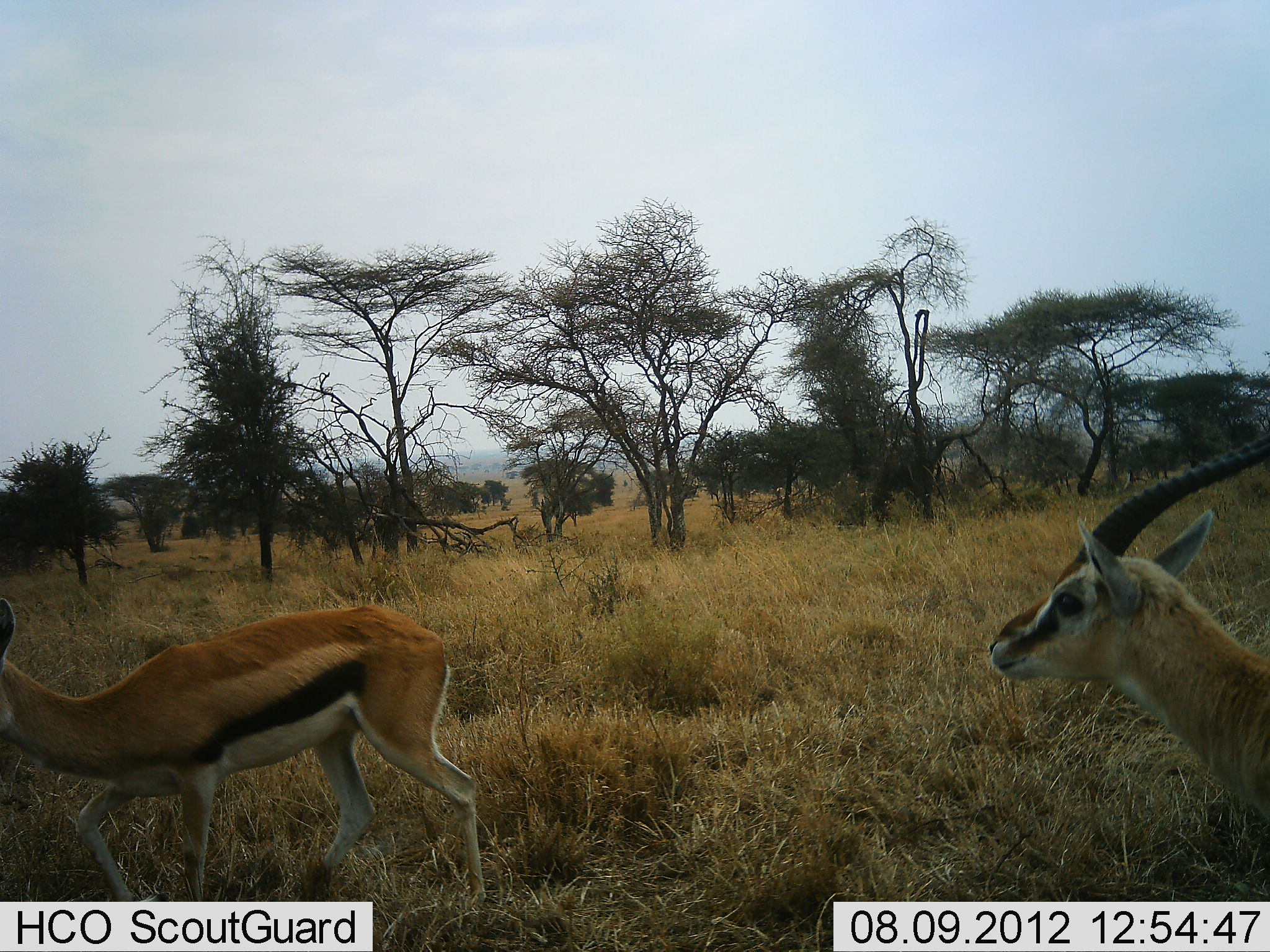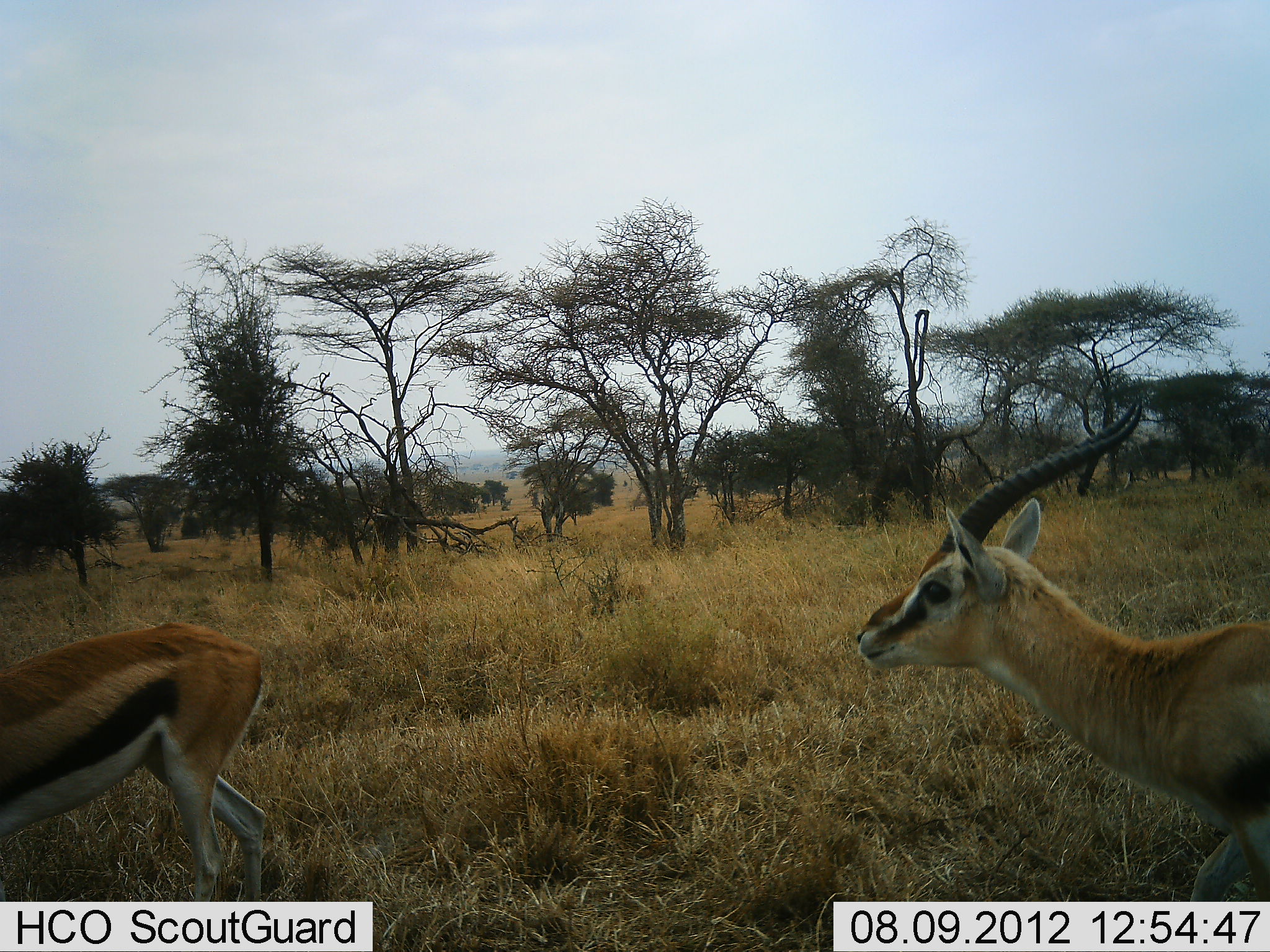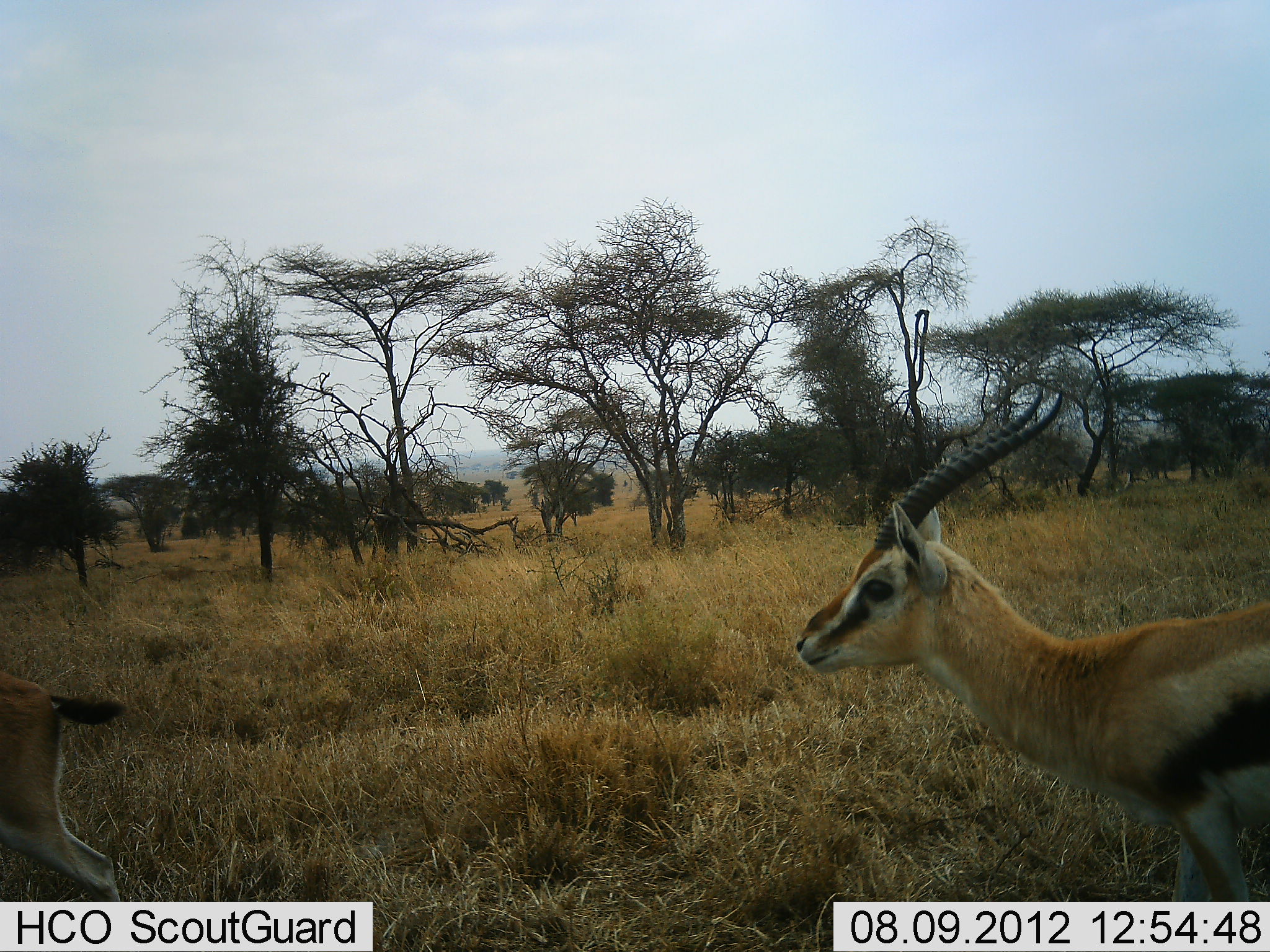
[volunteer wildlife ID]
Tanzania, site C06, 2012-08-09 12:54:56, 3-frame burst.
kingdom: Animalia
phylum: Chordata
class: Mammalia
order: Artiodactyla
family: Bovidae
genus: Eudorcas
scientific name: Eudorcas thomsonii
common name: thomson's gazelle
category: gazellethomsons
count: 2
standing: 0%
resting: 0%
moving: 100%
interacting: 0%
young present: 0%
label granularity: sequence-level